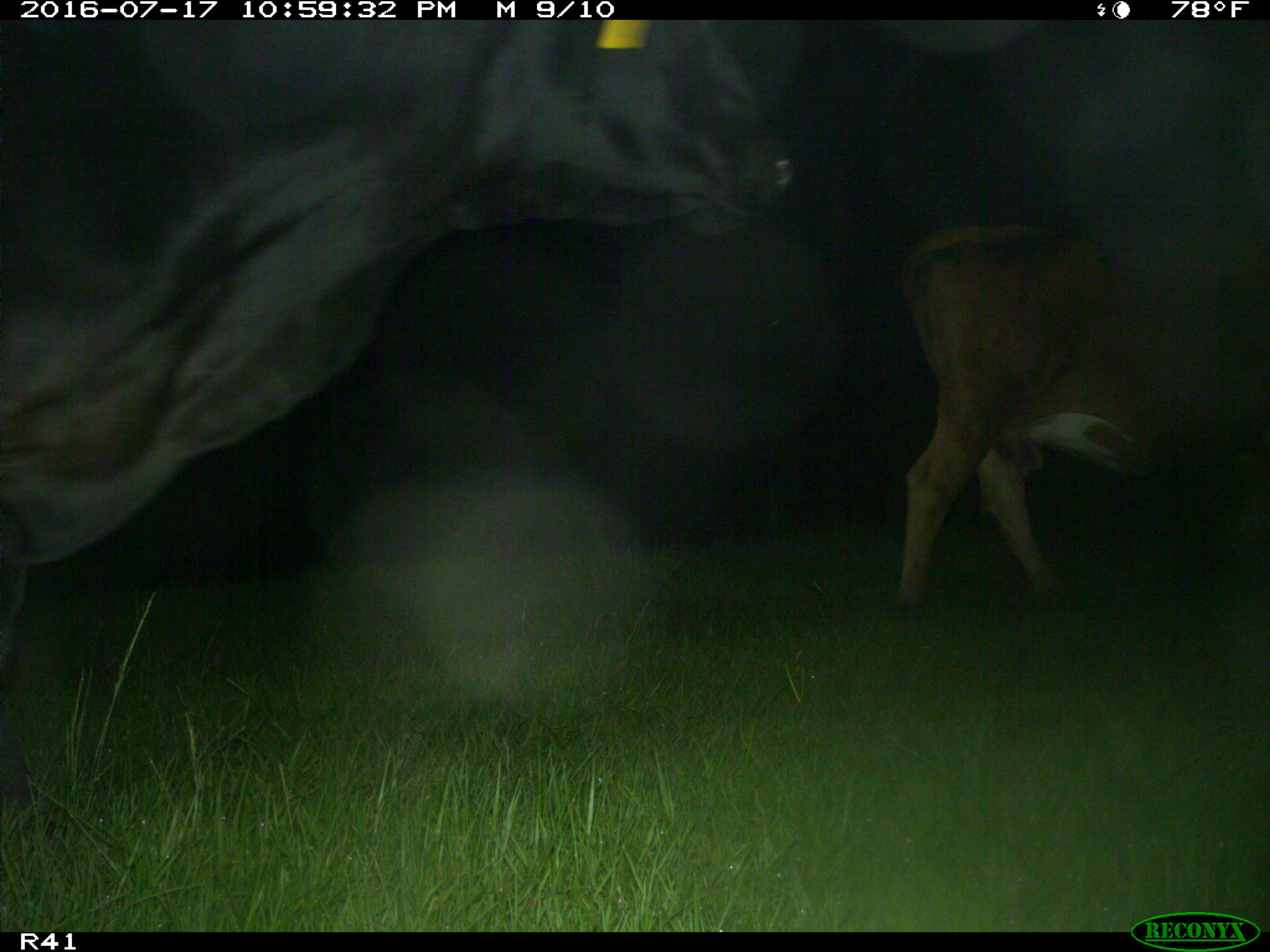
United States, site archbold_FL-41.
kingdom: Animalia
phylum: Chordata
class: Mammalia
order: Artiodactyla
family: Bovidae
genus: Bos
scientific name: Bos taurus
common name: domestic cow